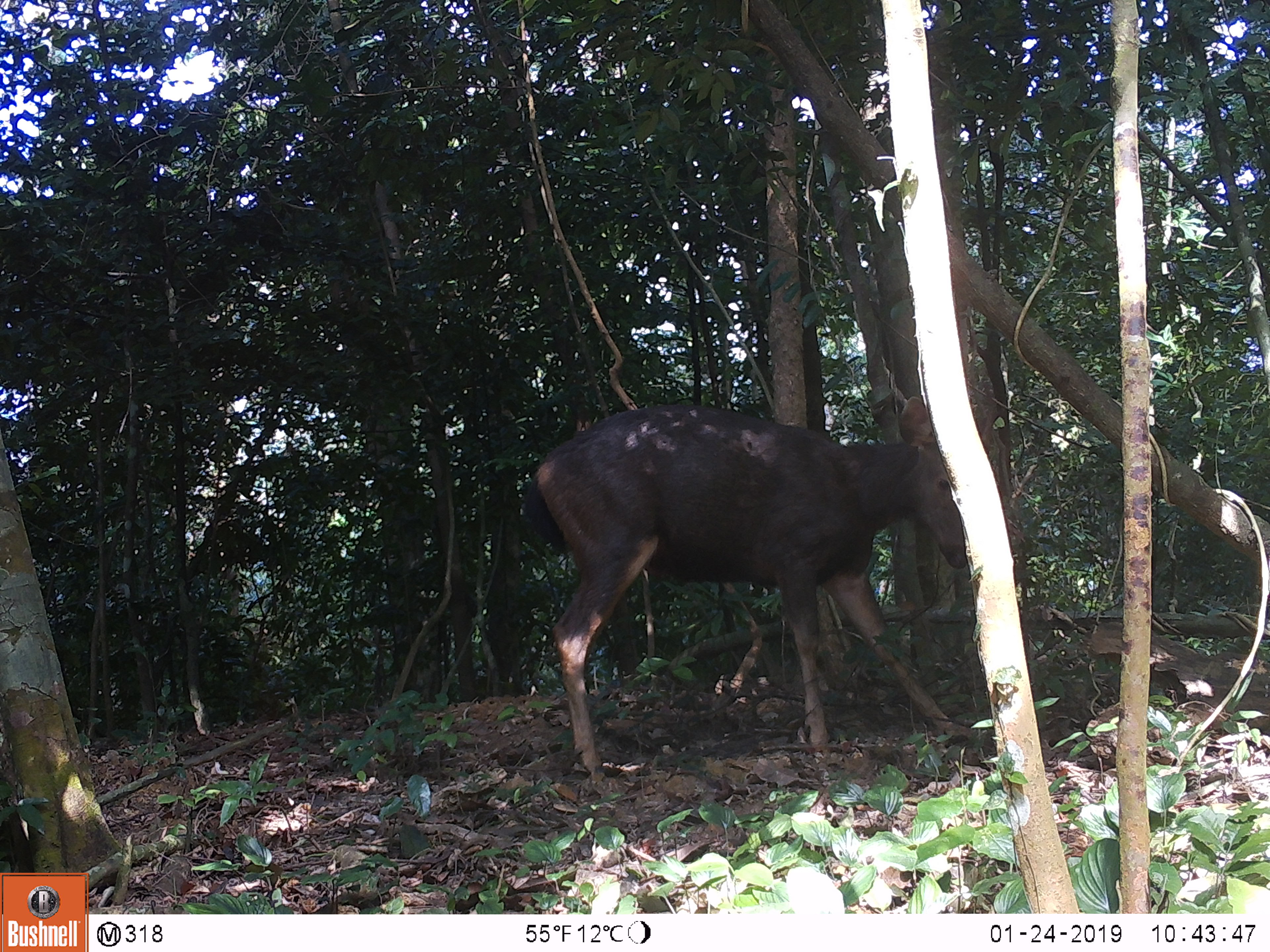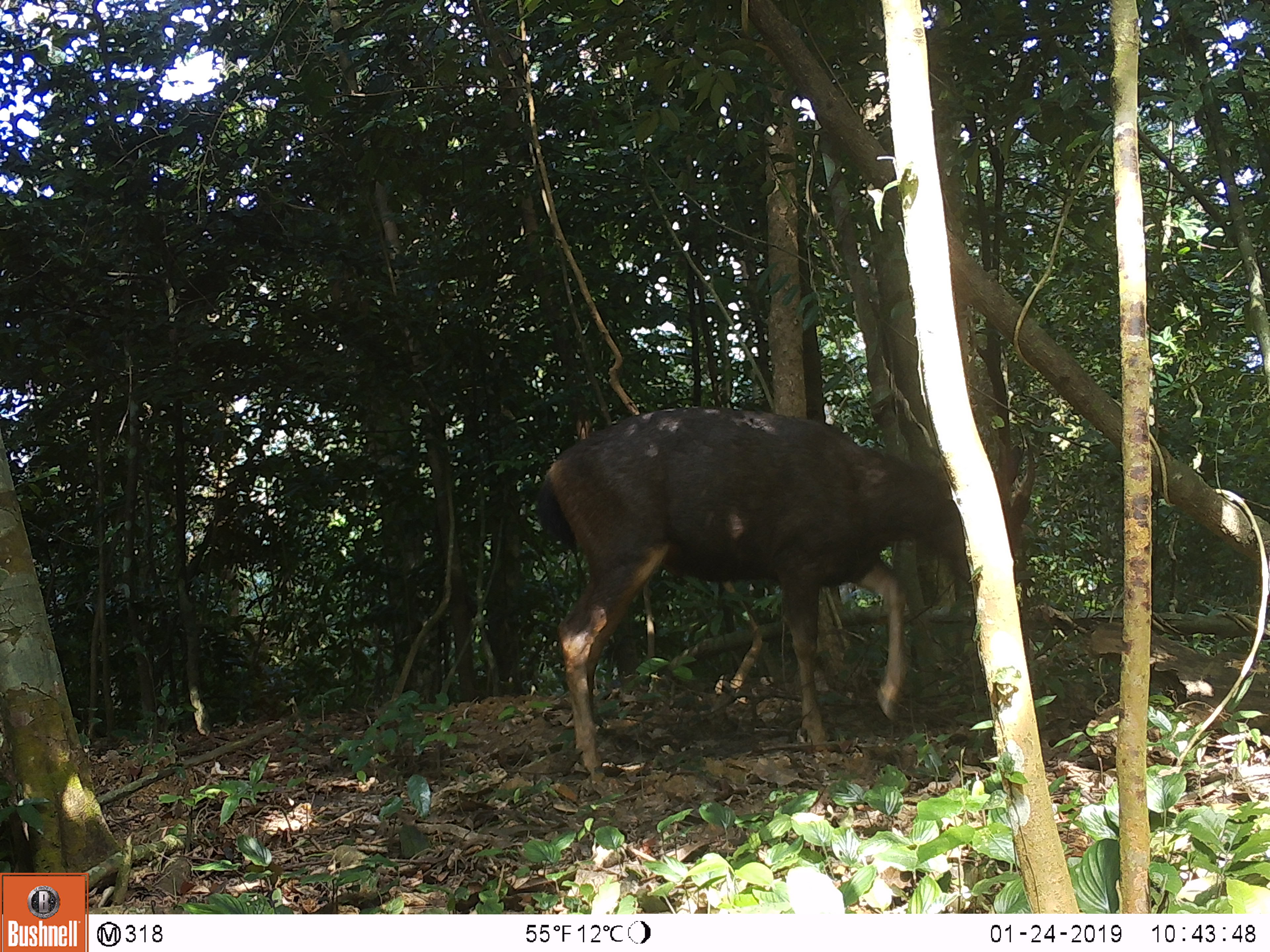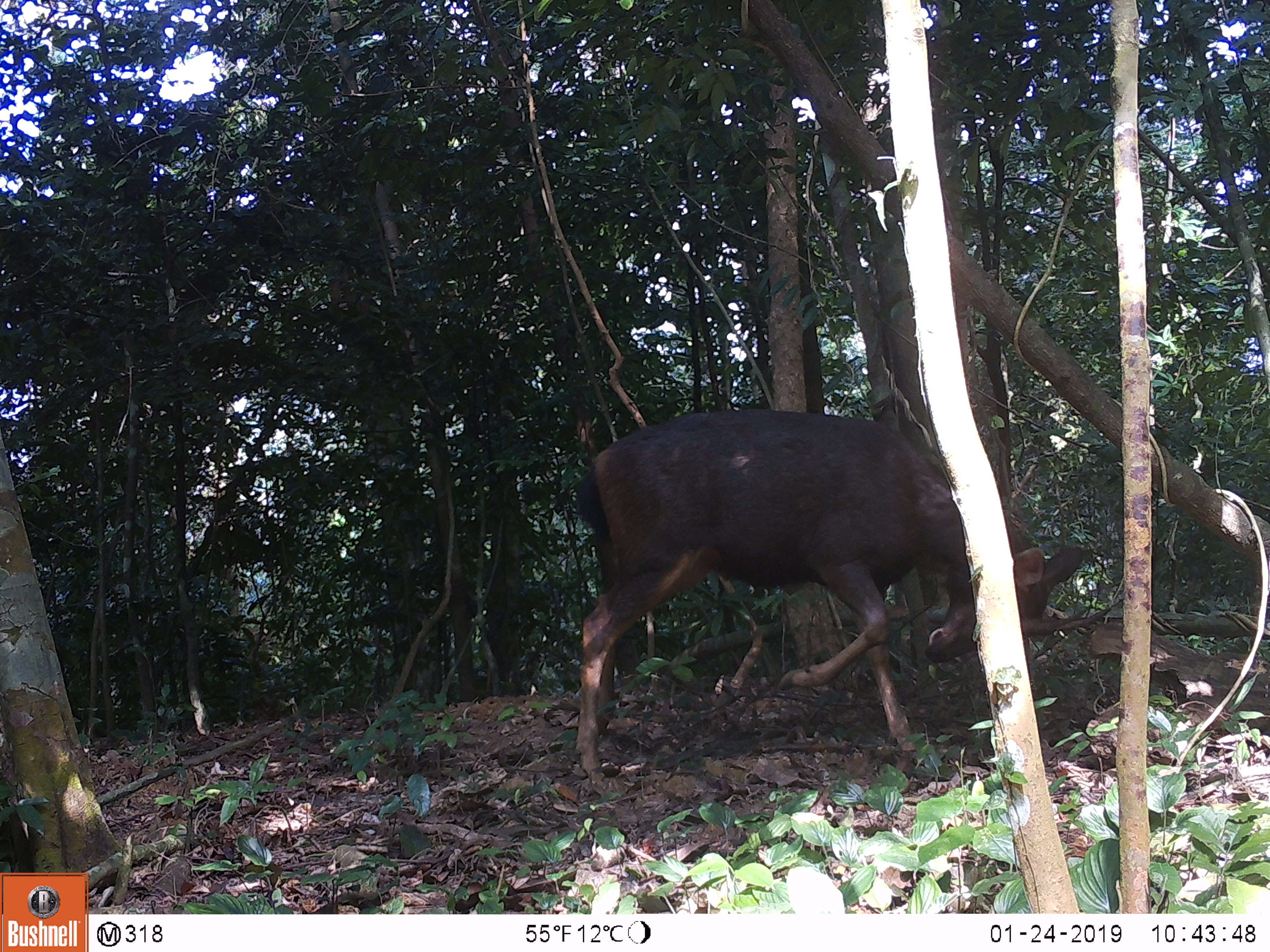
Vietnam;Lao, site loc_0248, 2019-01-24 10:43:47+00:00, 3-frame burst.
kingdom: Animalia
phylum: Chordata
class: Mammalia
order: Artiodactyla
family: Cervidae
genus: Rusa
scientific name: Rusa unicolor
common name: sambar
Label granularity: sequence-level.